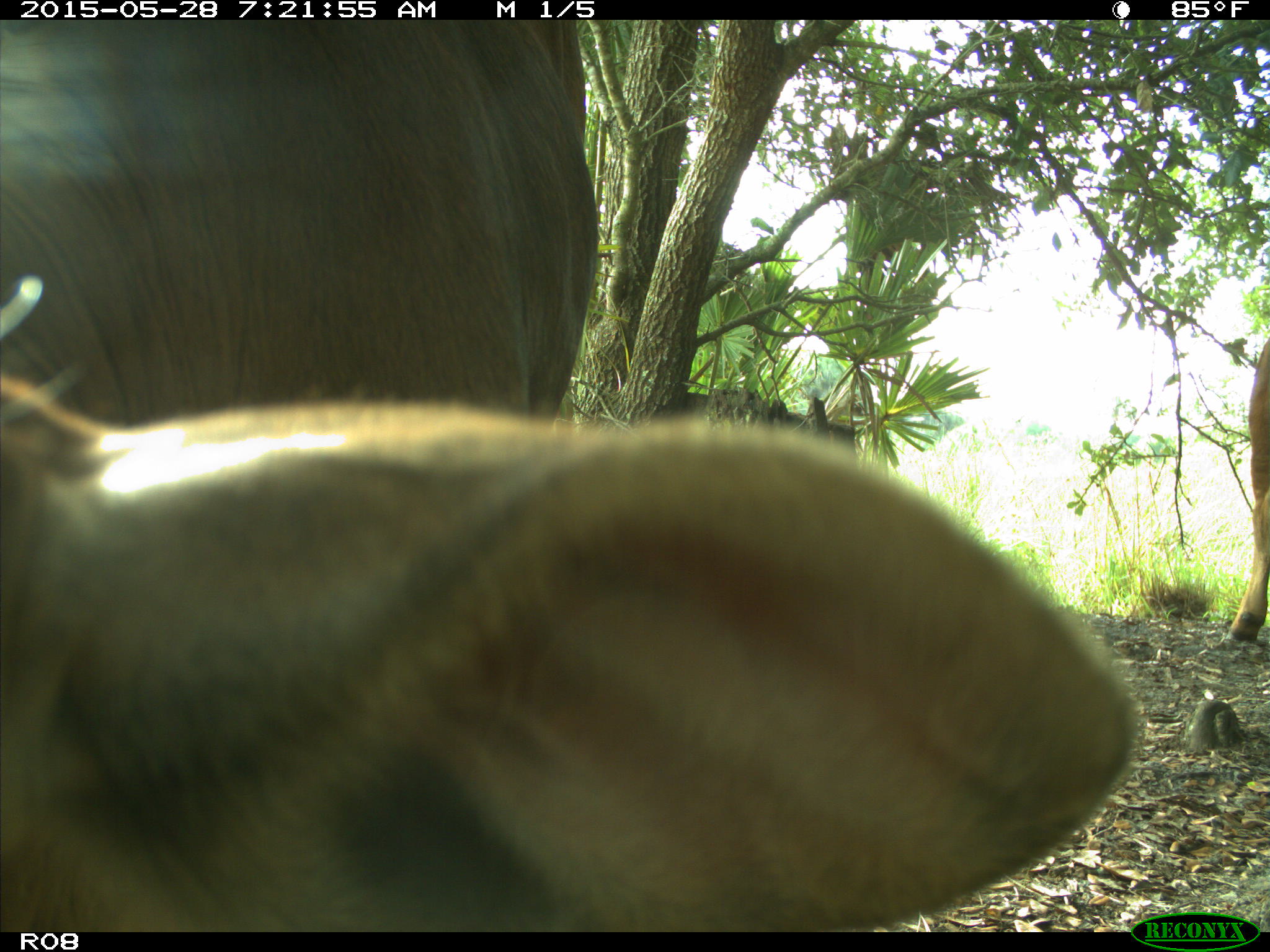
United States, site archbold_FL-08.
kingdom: Animalia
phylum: Chordata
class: Mammalia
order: Artiodactyla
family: Bovidae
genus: Bos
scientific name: Bos taurus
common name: domestic cow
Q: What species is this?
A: Bos taurus (domestic cow).